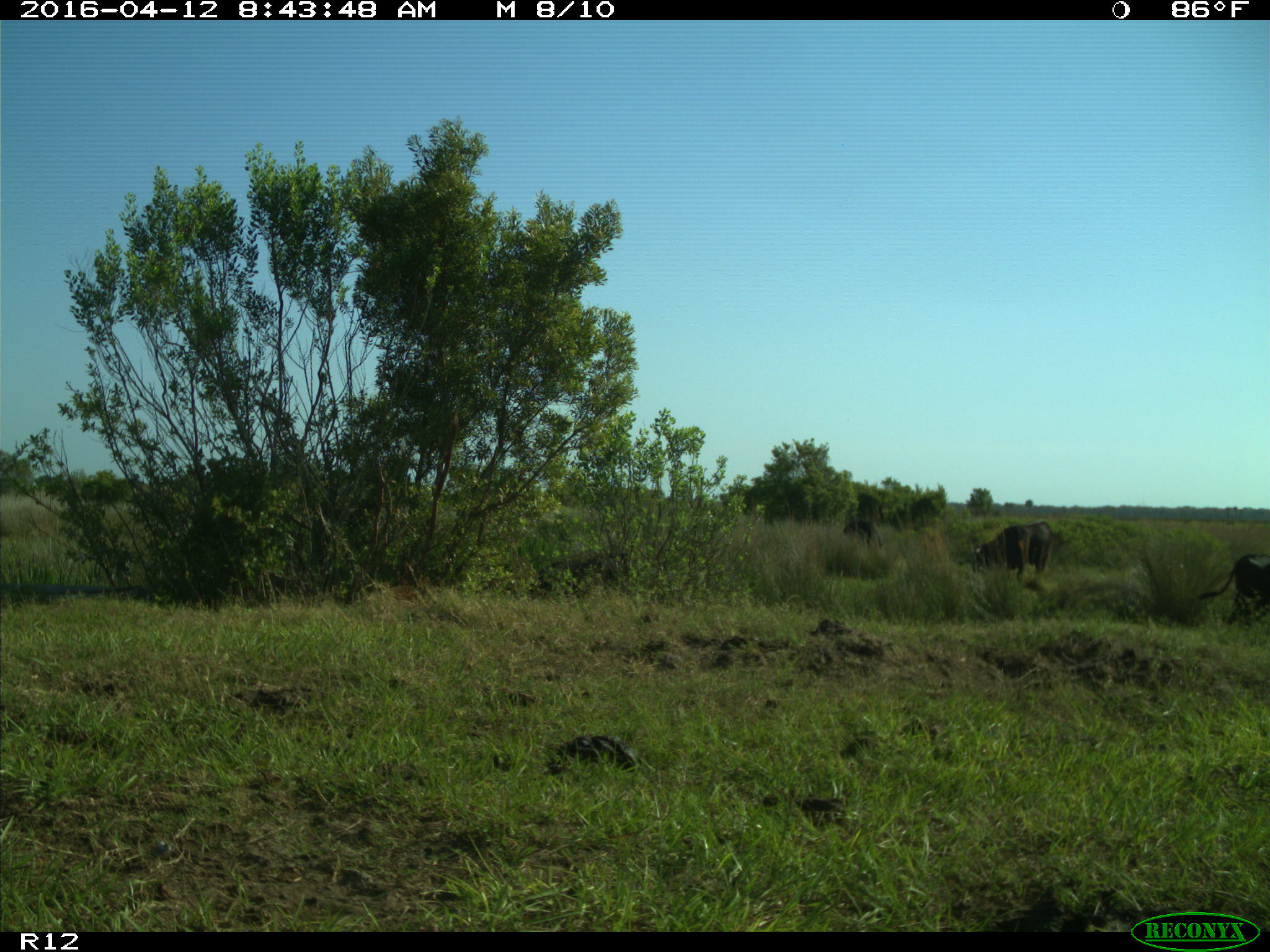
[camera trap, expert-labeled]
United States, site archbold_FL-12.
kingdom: Animalia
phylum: Chordata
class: Mammalia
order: Artiodactyla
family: Bovidae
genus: Bos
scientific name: Bos taurus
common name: domestic cow